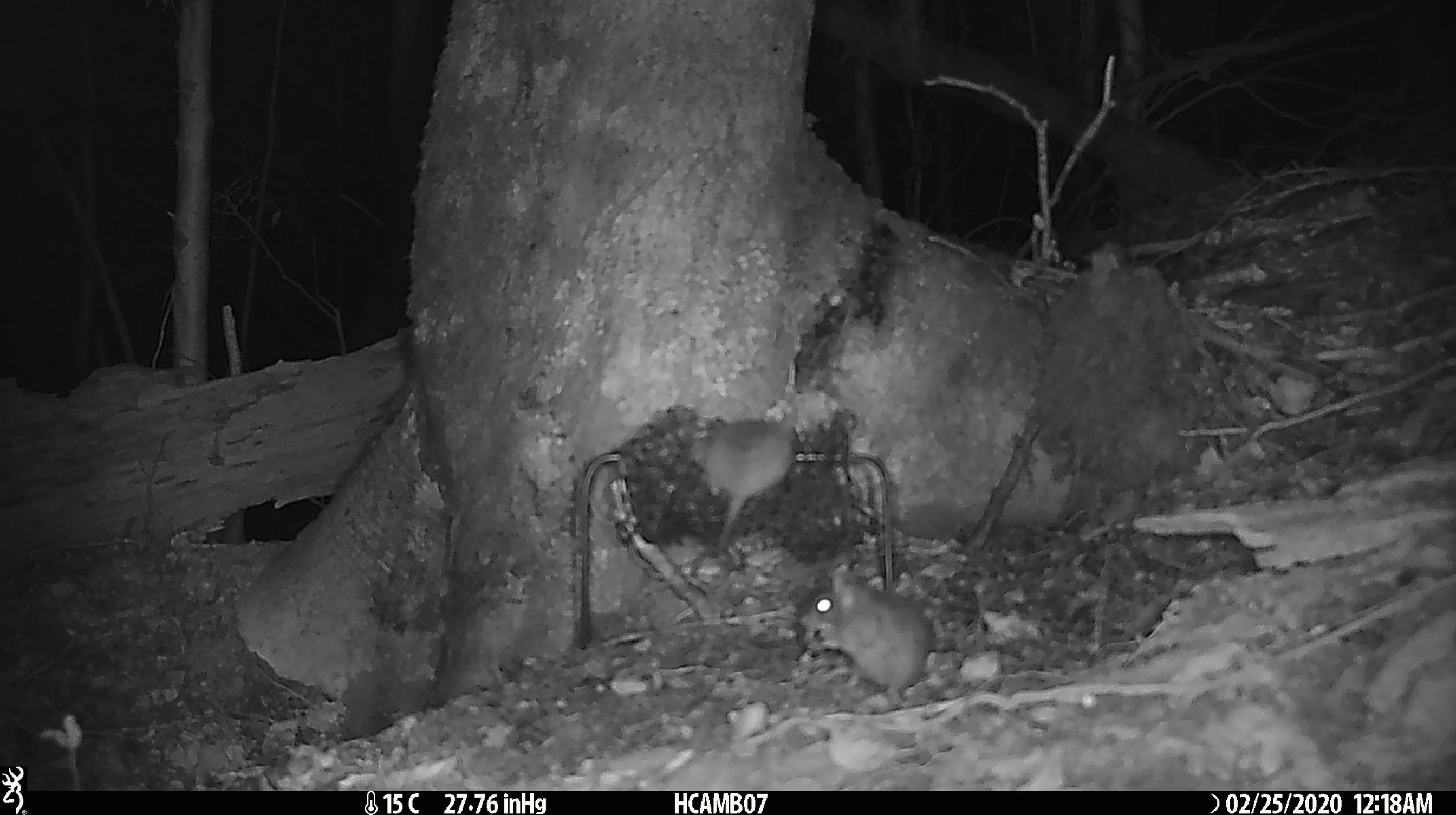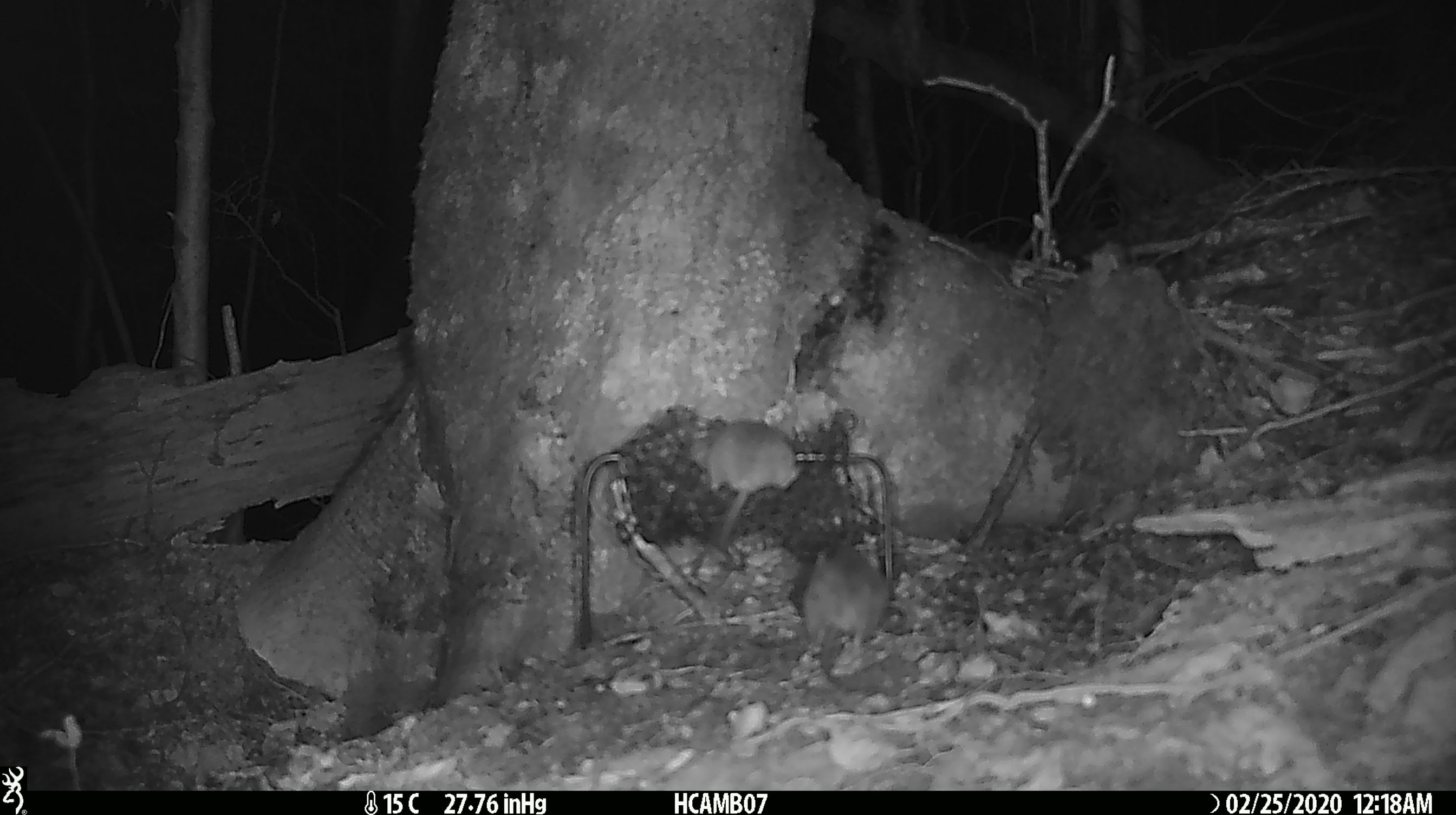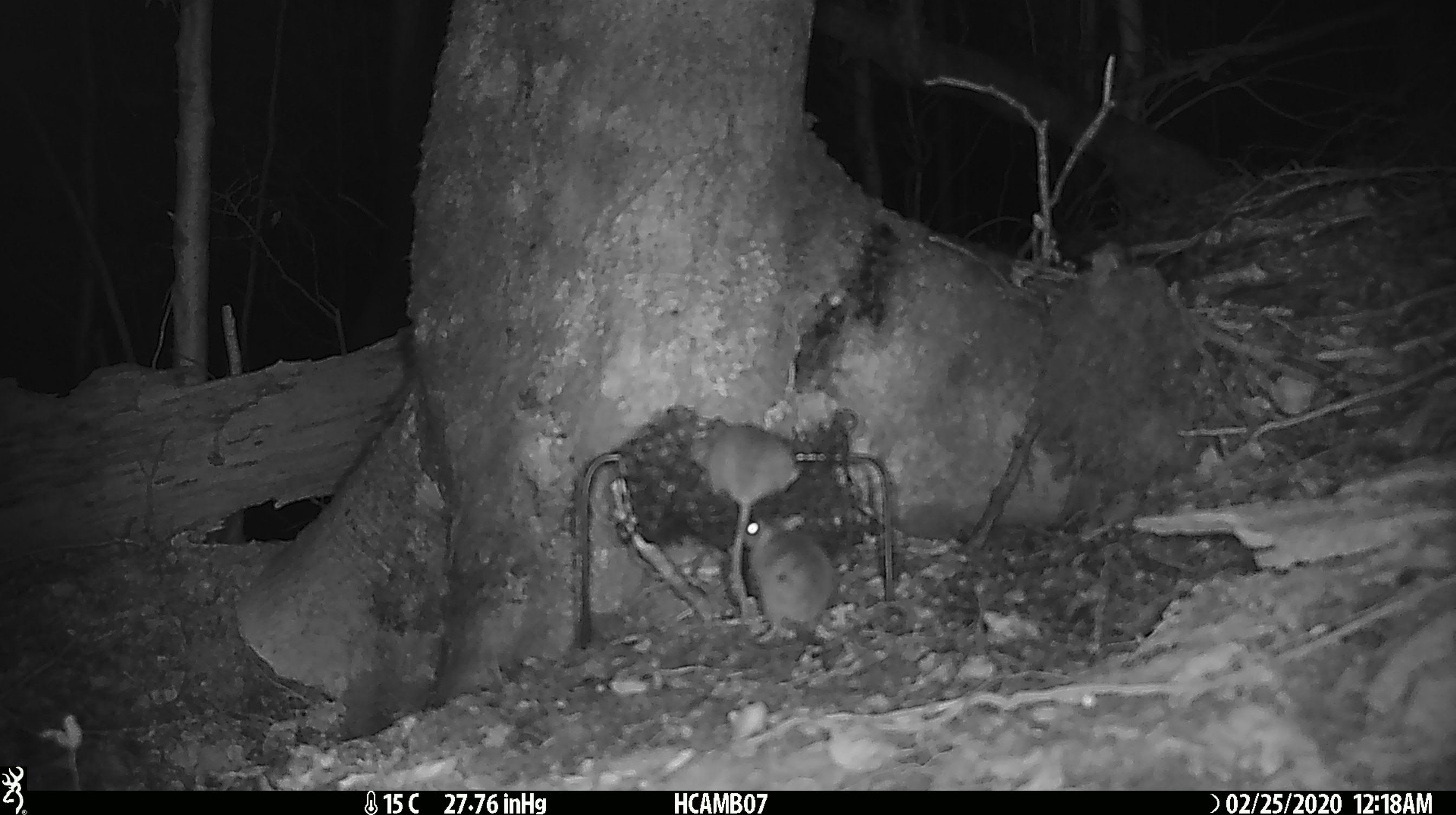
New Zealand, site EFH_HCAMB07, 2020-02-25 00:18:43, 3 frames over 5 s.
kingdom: Animalia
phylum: Chordata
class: Mammalia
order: Rodentia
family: Muridae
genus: Mus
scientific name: Mus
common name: mouse